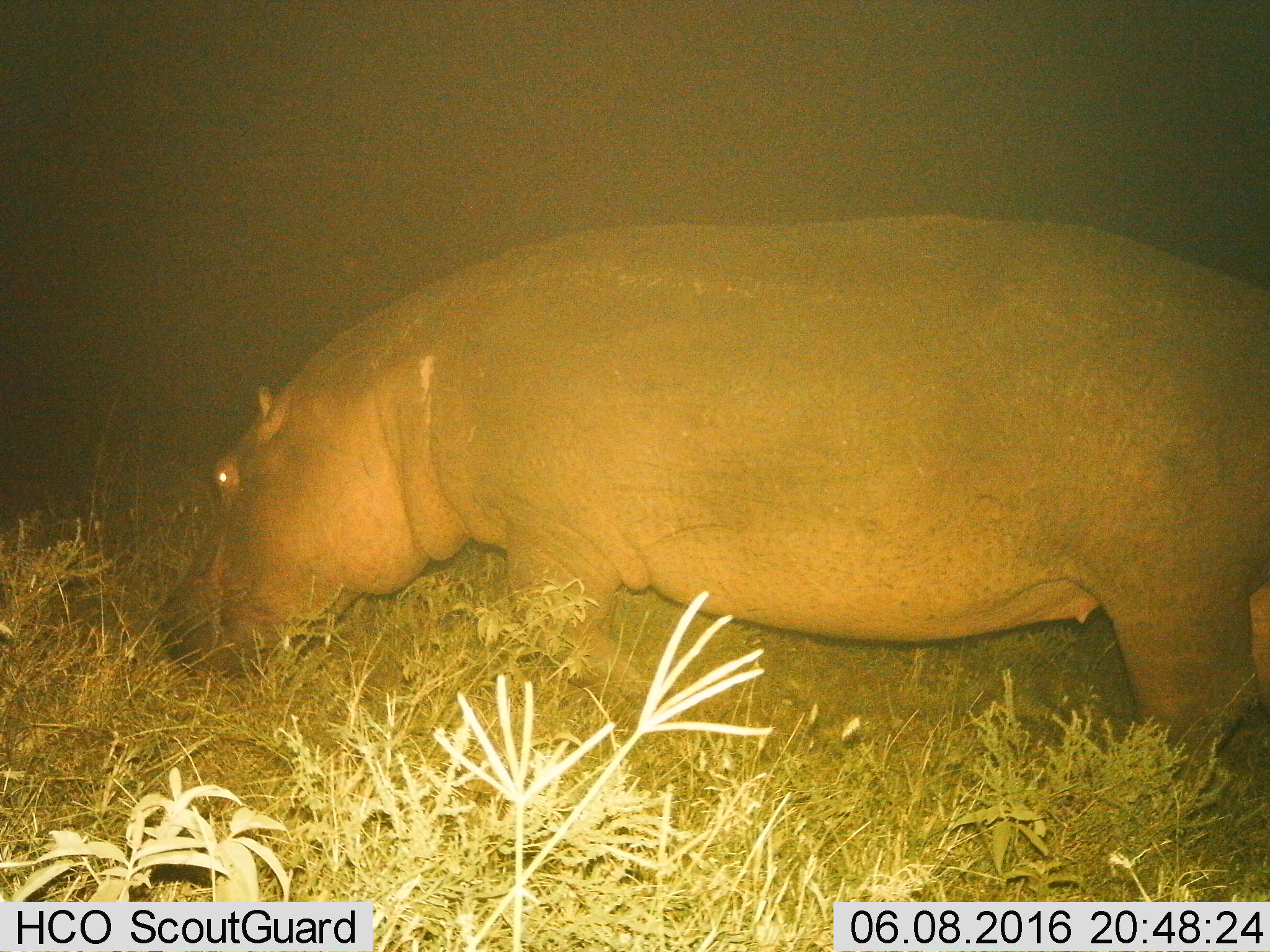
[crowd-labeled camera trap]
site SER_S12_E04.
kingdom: Animalia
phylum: Chordata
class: Mammalia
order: Artiodactyla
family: Hippopotamidae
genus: Hippopotamus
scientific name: Hippopotamus amphibius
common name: hippopotamus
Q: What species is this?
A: Hippopotamus (Hippopotamus amphibius).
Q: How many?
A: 1.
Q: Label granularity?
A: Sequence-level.